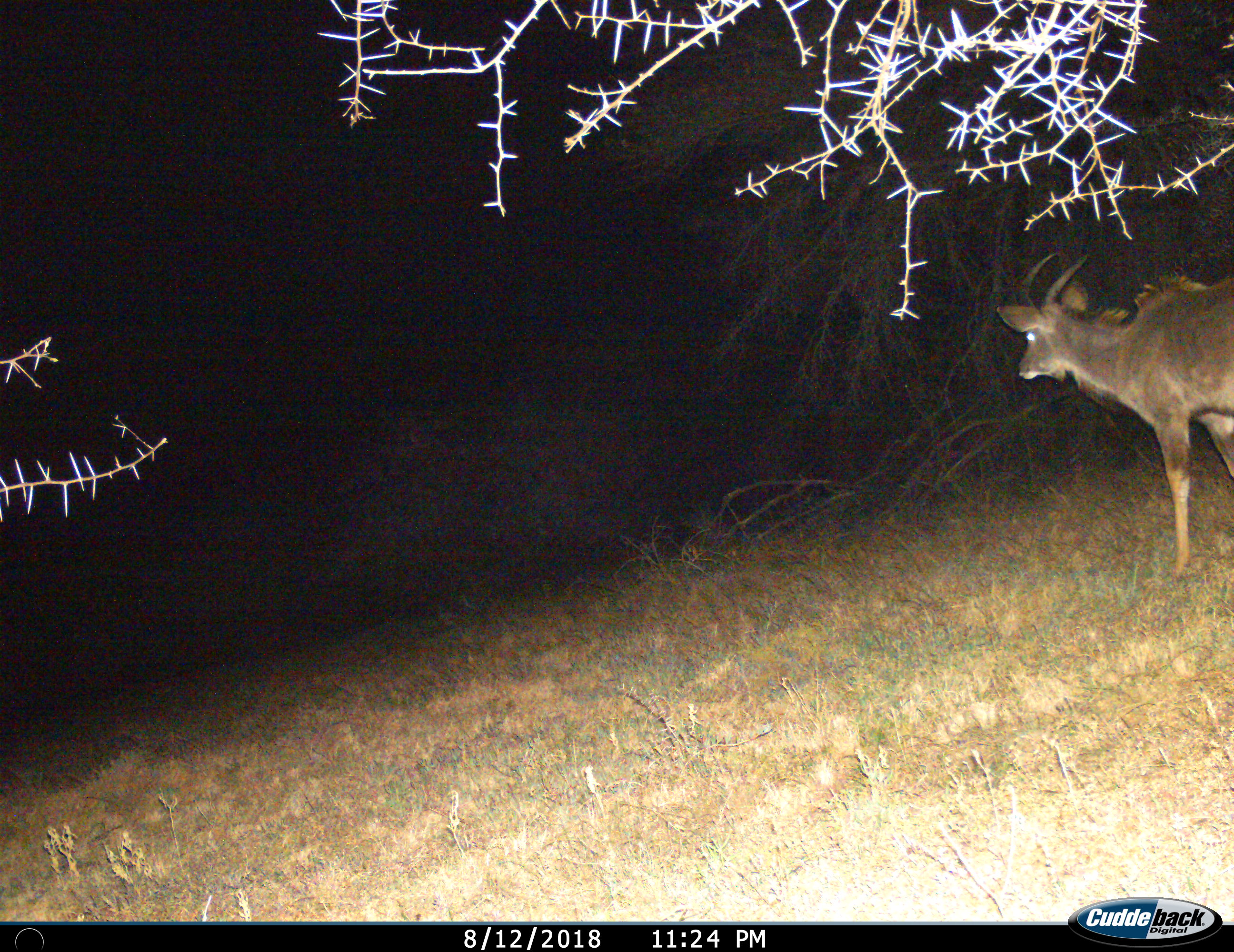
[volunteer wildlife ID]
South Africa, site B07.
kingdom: Animalia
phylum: Chordata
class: Mammalia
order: Artiodactyla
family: Bovidae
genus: Tragelaphus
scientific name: Tragelaphus strepsiceros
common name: greater kudu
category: kudu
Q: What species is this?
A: Kudu (greater kudu) (Tragelaphus strepsiceros).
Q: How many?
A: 1.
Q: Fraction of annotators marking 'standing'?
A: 43%.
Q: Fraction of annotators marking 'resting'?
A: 0%.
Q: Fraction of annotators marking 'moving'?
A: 57%.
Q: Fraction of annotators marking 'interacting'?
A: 0%.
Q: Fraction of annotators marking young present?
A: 14%.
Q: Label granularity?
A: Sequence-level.